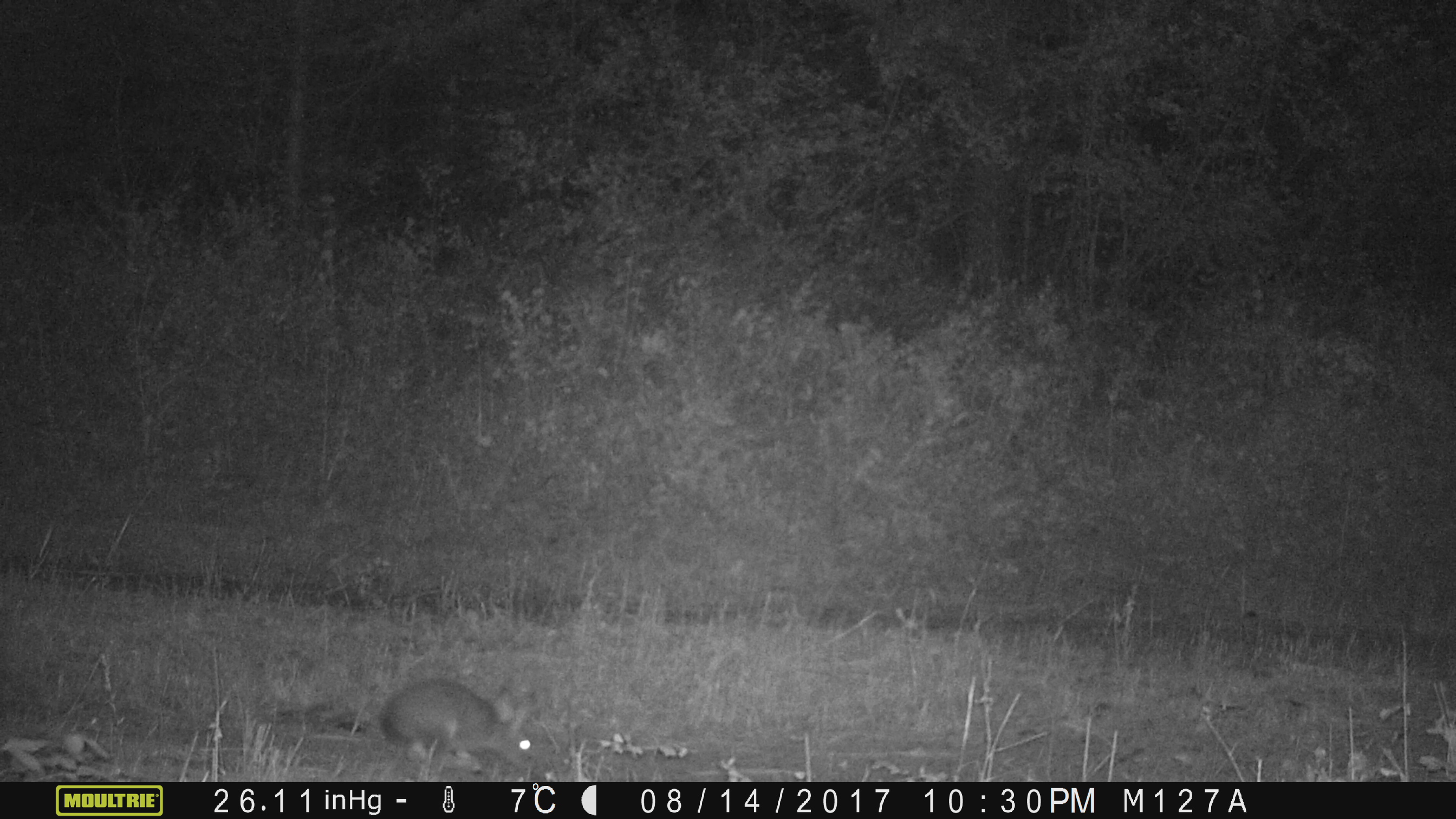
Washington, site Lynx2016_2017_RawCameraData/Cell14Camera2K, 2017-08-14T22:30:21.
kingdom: Animalia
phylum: Chordata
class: Mammalia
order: Lagomorpha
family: Leporidae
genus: Lepus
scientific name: Lepus americanus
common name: snowshoe hare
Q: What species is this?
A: Lepus americanus (snowshoe hare).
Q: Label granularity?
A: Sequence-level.